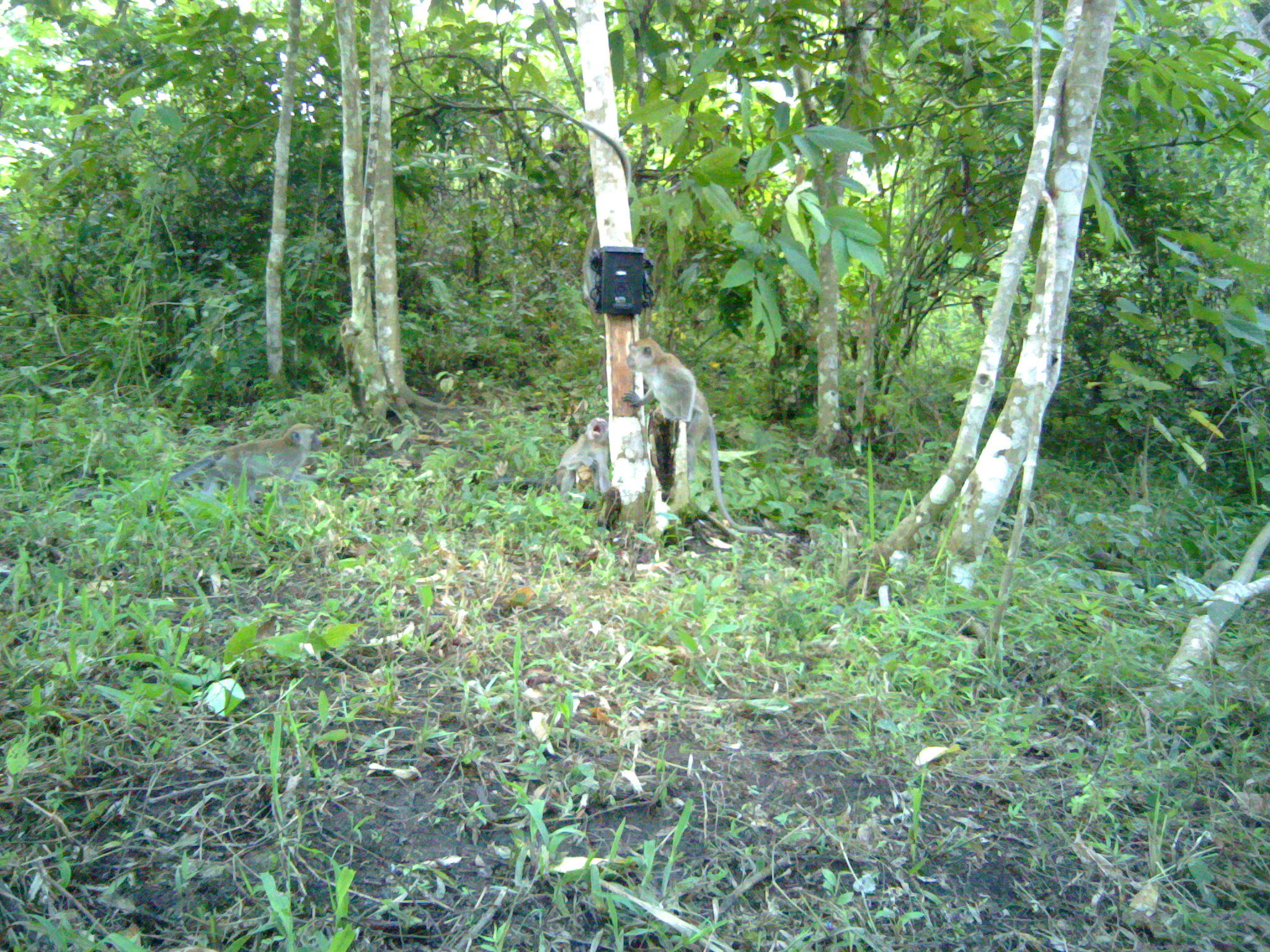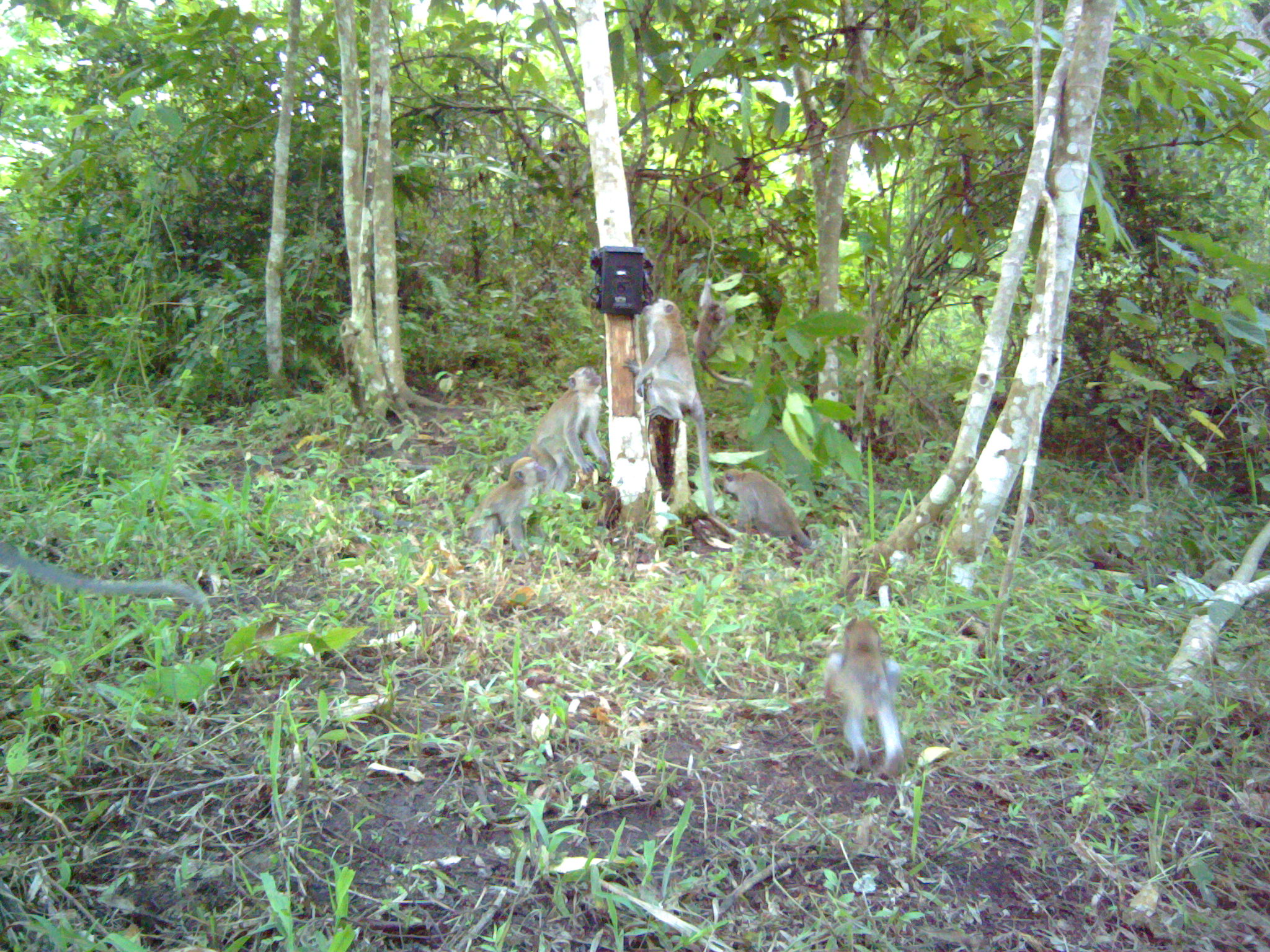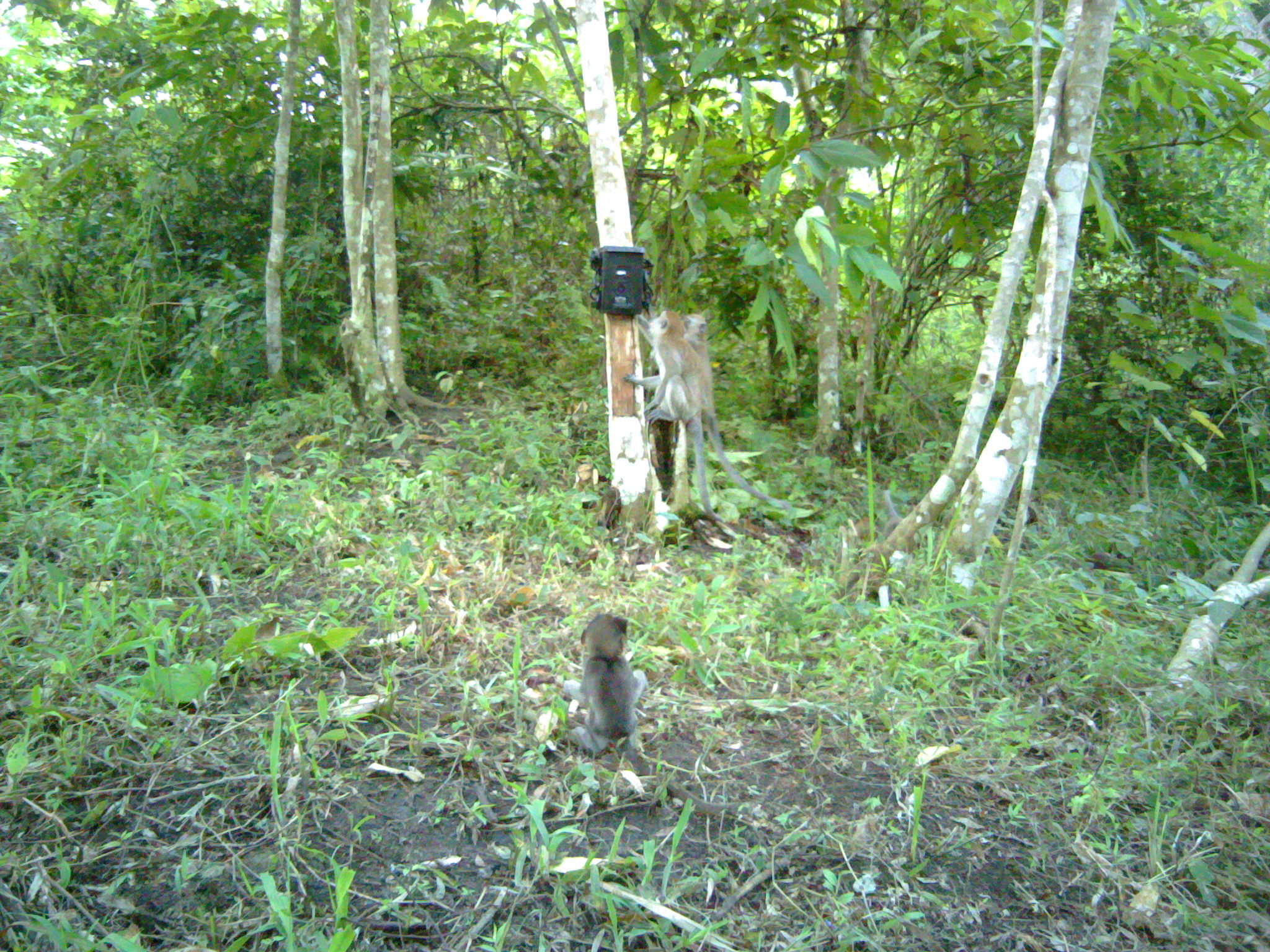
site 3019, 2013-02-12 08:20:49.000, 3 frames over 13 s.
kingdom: Animalia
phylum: Chordata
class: Mammalia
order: Primates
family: Cercopithecidae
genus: Macaca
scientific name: Macaca fascicularis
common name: crab-eating macaque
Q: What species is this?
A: Macaca fascicularis (crab-eating macaque).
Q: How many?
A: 4.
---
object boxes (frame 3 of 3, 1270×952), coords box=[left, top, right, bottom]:
macaca fascicularis: box=[564, 611, 750, 815]; box=[665, 313, 800, 509]; box=[621, 308, 726, 541]